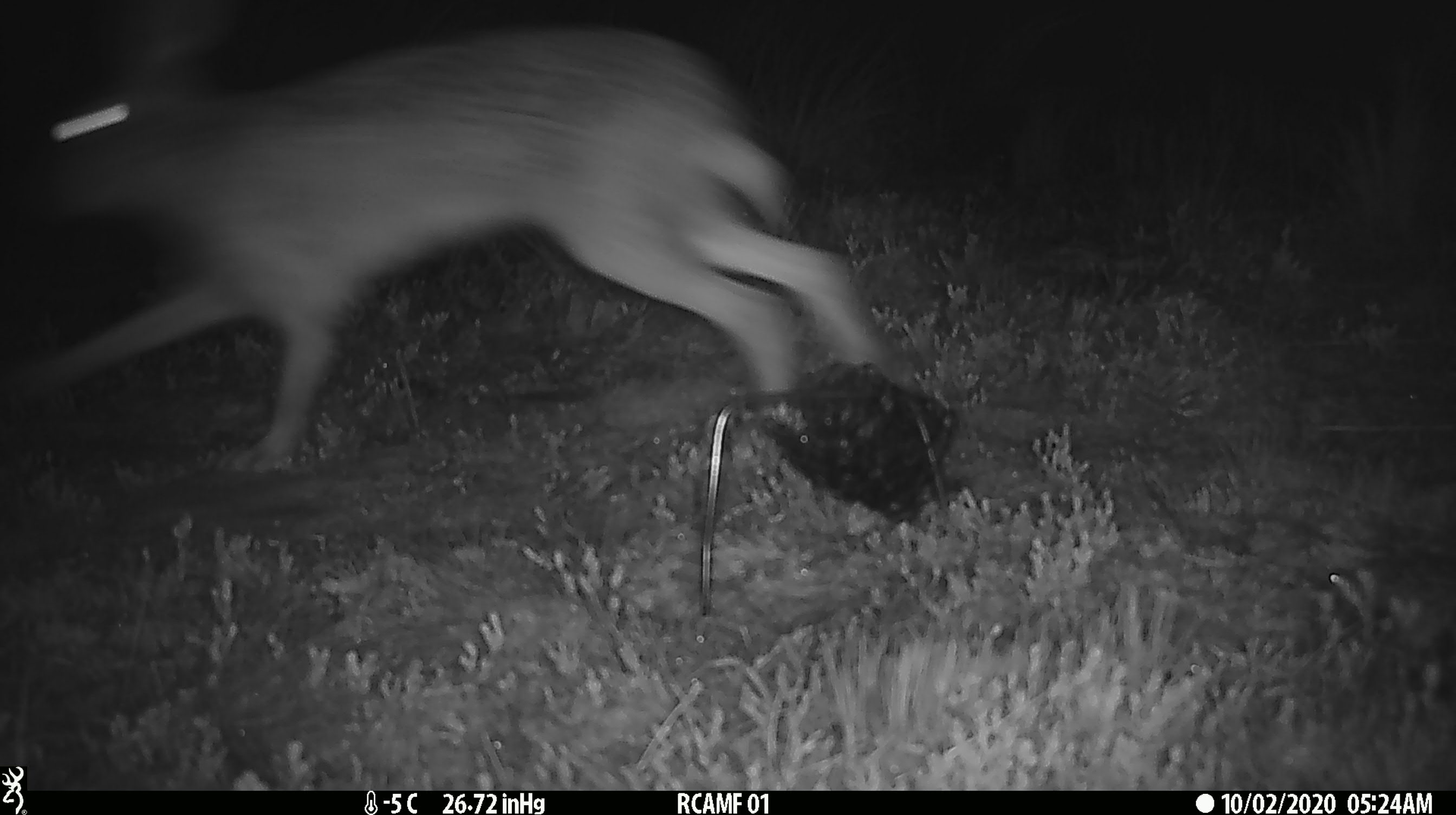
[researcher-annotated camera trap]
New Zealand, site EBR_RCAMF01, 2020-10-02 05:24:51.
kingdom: Animalia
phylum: Chordata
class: Mammalia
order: Lagomorpha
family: Leporidae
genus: Lepus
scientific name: Lepus europaeus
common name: brown hare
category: hare